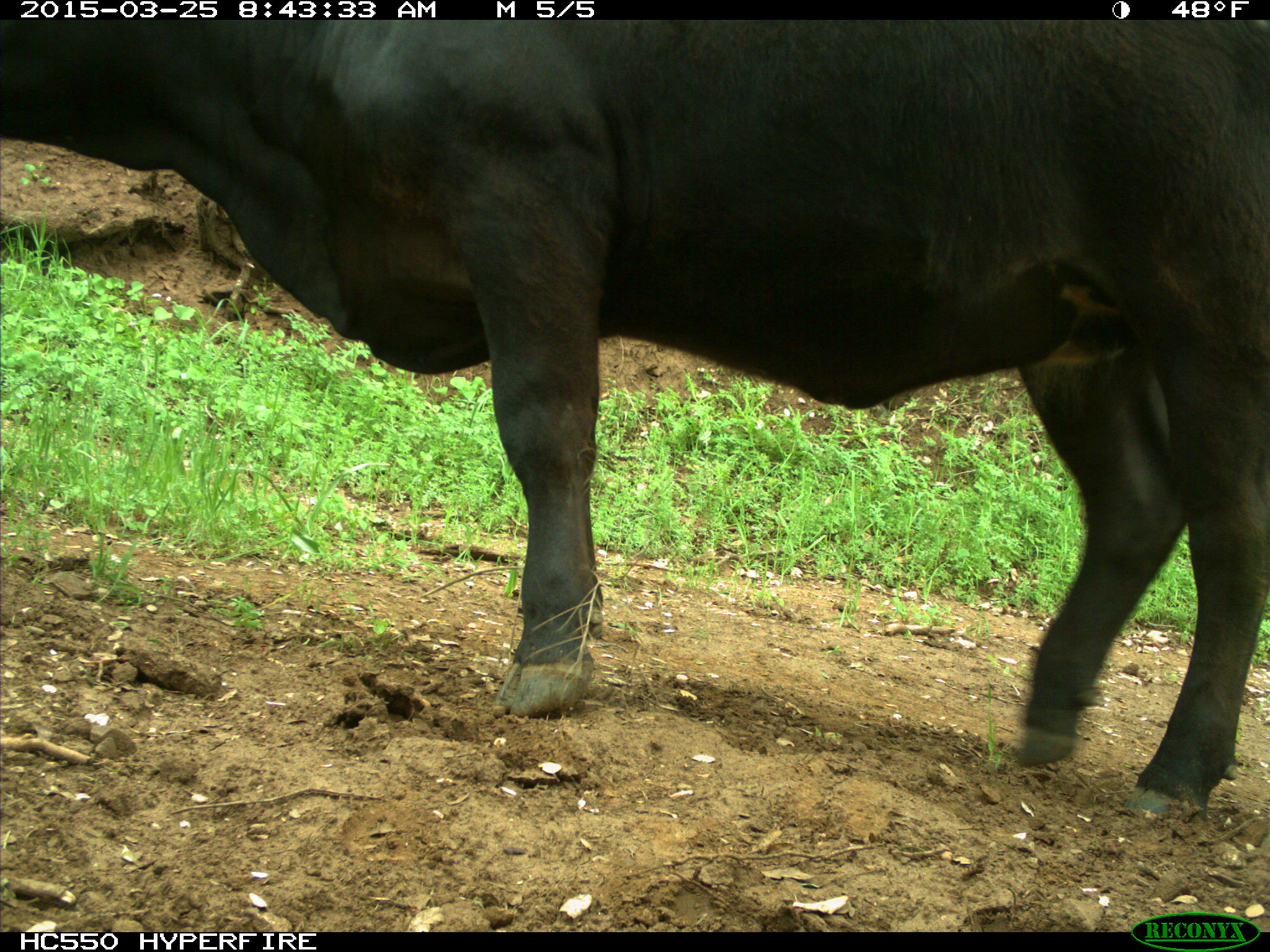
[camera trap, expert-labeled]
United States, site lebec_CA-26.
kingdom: Animalia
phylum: Chordata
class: Mammalia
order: Artiodactyla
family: Bovidae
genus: Bos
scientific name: Bos taurus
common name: domestic cow